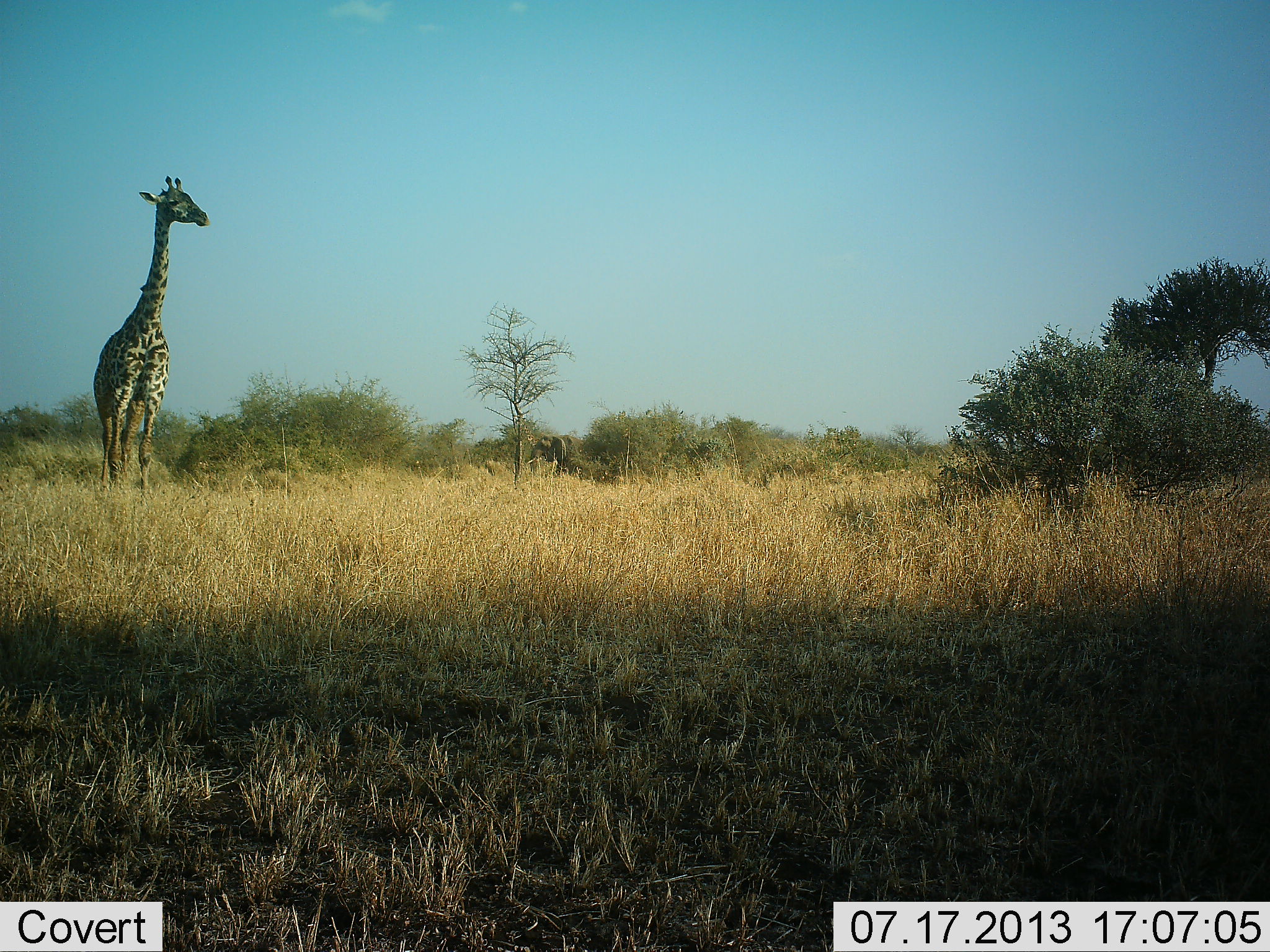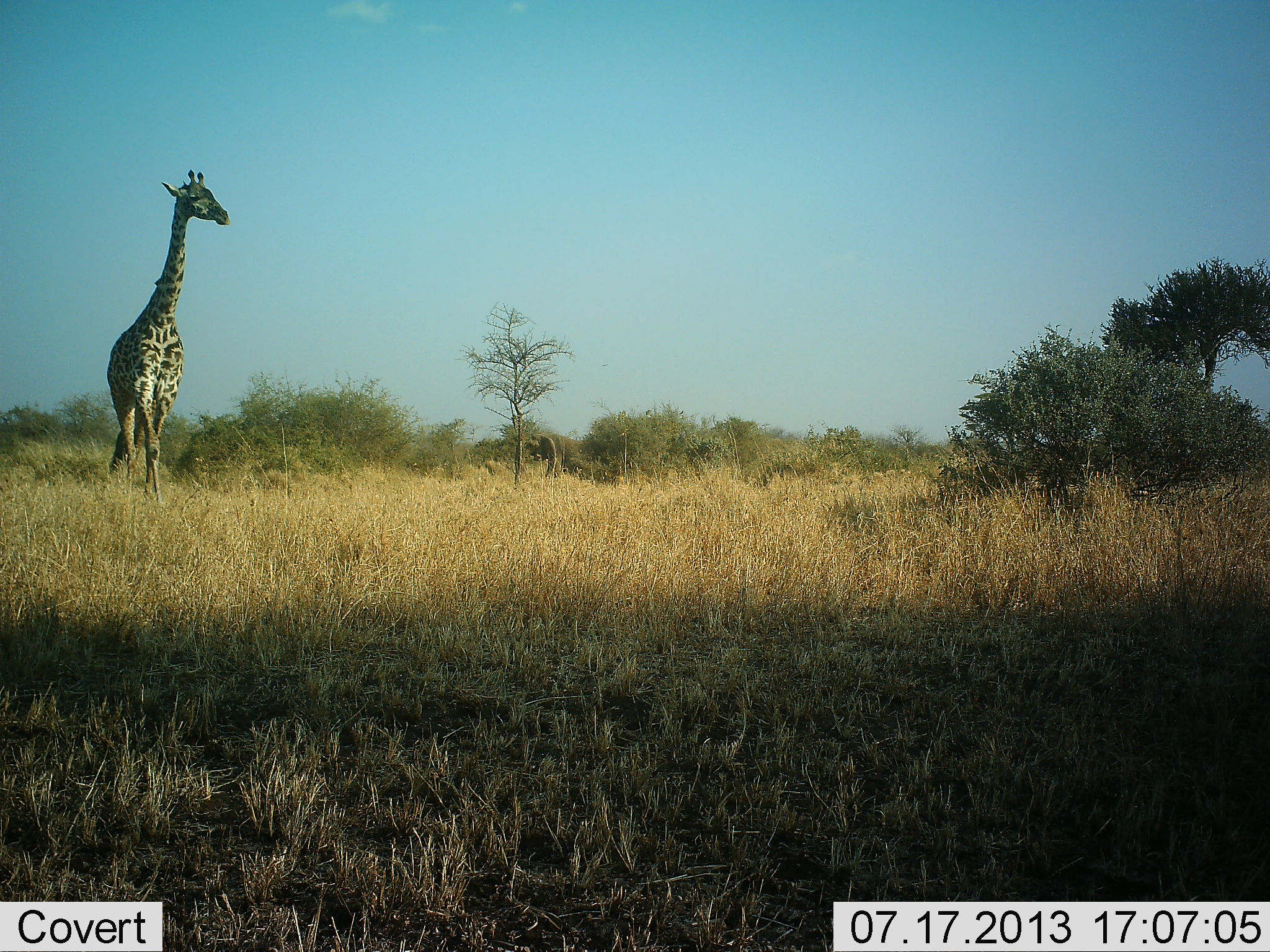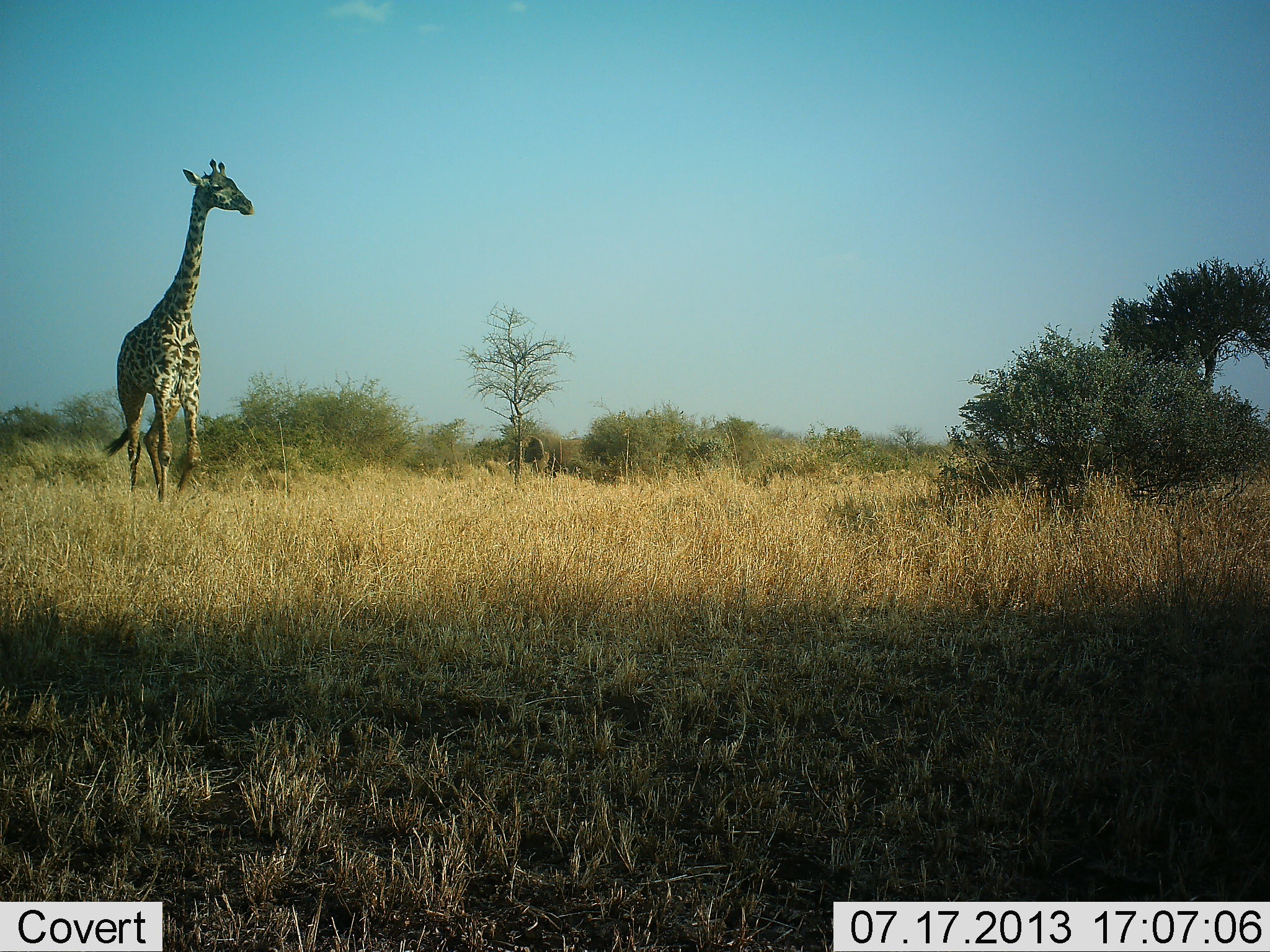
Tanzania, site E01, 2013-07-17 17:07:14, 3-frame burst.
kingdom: Animalia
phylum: Chordata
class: Mammalia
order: Proboscidea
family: Elephantidae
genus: Loxodonta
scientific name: Loxodonta africana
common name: african bush elephant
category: elephant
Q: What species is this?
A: Elephant (african bush elephant) (Loxodonta africana).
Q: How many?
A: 1.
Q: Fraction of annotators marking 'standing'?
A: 0%.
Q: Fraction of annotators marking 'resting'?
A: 0%.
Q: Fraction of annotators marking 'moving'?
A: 100%.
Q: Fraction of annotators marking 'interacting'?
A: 0%.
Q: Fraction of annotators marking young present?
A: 0%.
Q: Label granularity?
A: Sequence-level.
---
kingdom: Animalia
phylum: Chordata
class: Mammalia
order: Artiodactyla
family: Giraffidae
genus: Giraffa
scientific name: Giraffa camelopardalis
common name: giraffe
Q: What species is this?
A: Giraffe (Giraffa camelopardalis).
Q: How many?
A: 1.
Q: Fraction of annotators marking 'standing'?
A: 8%.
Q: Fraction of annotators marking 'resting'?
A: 0%.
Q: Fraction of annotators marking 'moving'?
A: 92%.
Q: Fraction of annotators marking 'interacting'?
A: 0%.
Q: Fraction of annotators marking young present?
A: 0%.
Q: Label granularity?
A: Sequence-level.